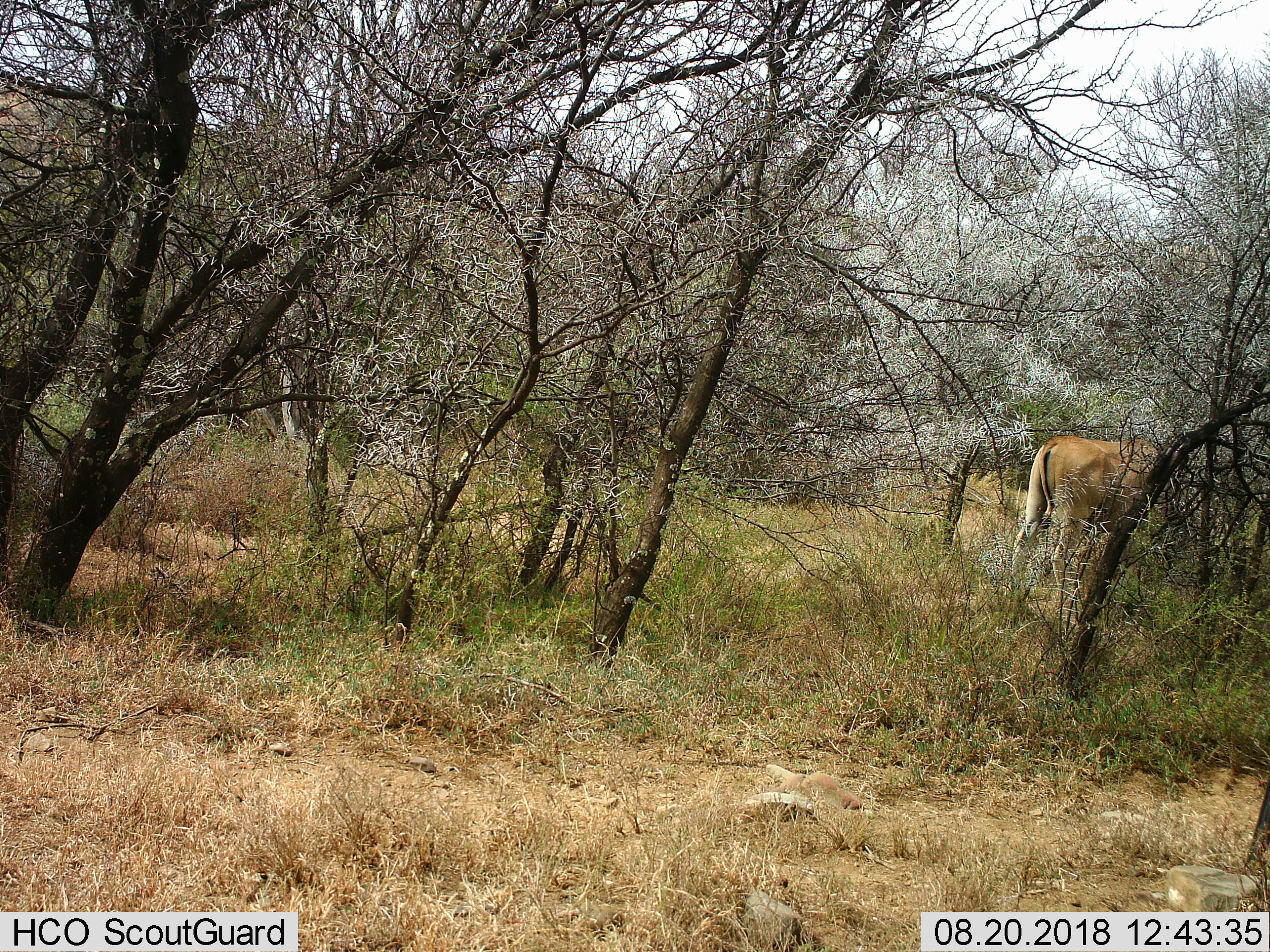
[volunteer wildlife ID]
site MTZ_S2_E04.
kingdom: Animalia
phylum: Chordata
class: Mammalia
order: Artiodactyla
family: Bovidae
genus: Tragelaphus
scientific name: Tragelaphus oryx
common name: eland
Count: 1.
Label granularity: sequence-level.